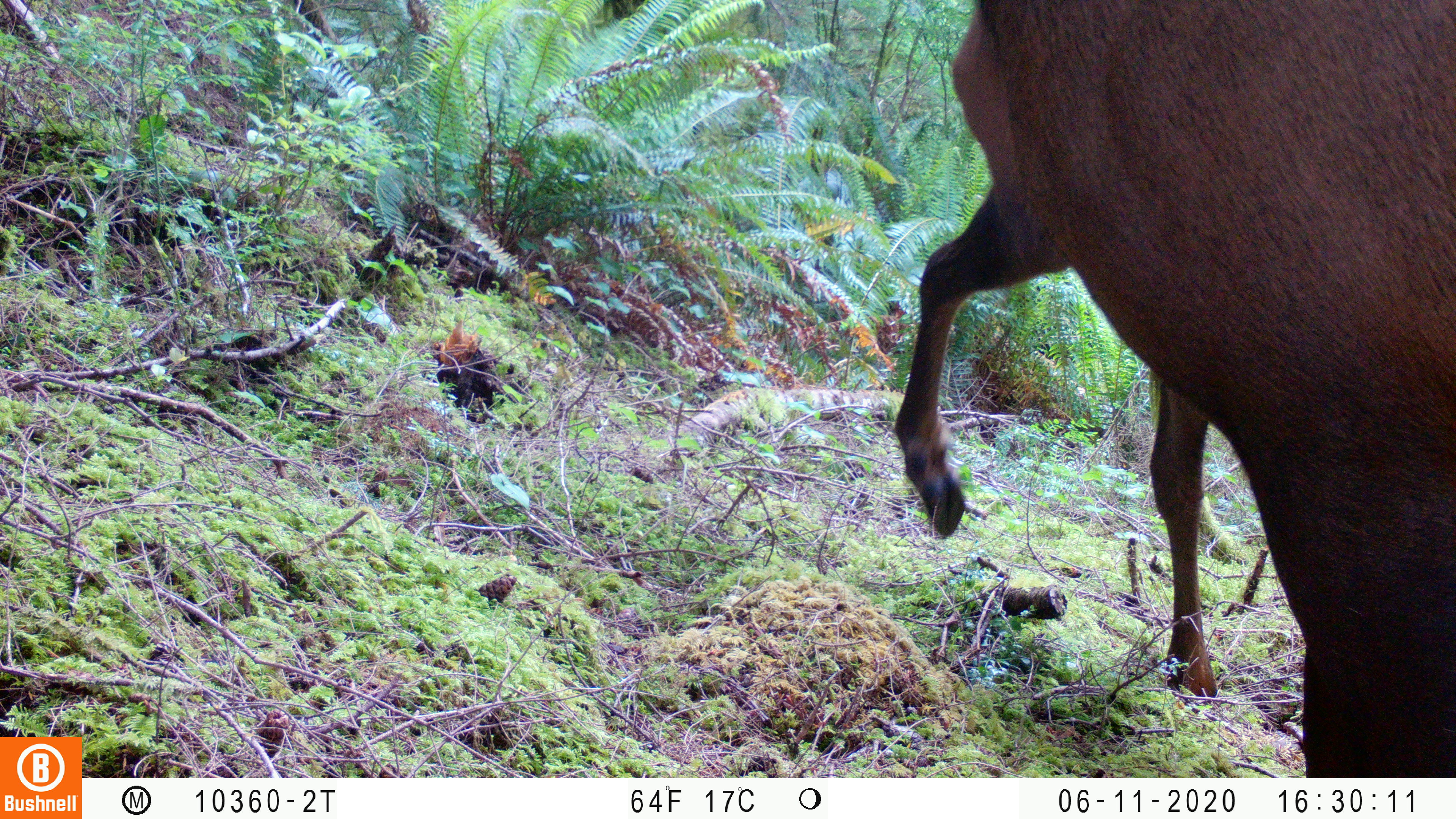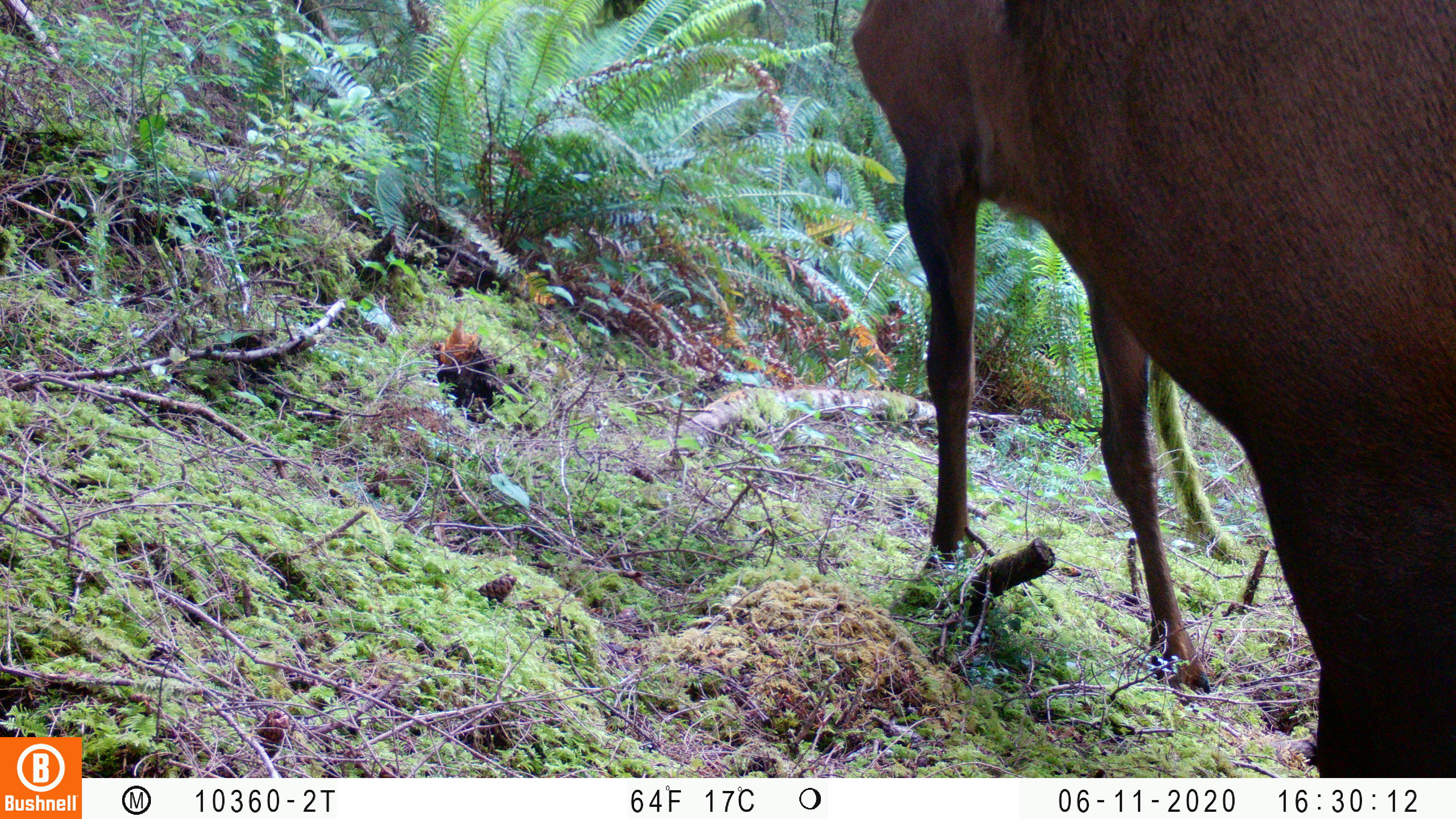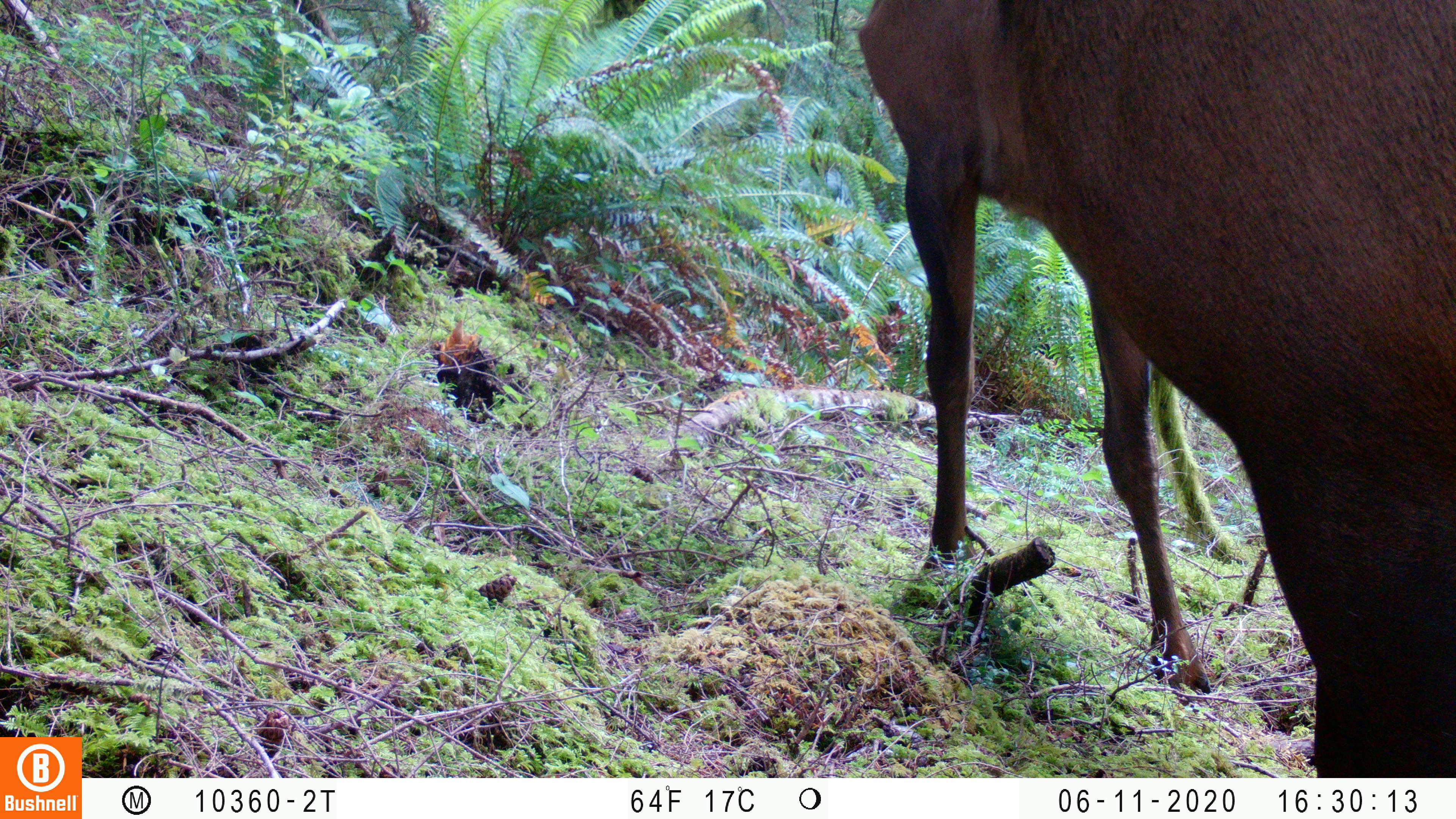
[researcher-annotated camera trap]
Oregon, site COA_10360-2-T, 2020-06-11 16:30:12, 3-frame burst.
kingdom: Animalia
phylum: Chordata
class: Mammalia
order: Artiodactyla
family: Cervidae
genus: Cervus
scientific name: Cervus canadensis roosevelti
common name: roosevelt elk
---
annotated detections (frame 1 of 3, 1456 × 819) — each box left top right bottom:
roosevelt elk: 893 0 1449 766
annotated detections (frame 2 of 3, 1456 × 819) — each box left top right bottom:
roosevelt elk: 844 1 1451 768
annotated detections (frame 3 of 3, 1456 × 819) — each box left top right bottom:
roosevelt elk: 852 0 1455 770